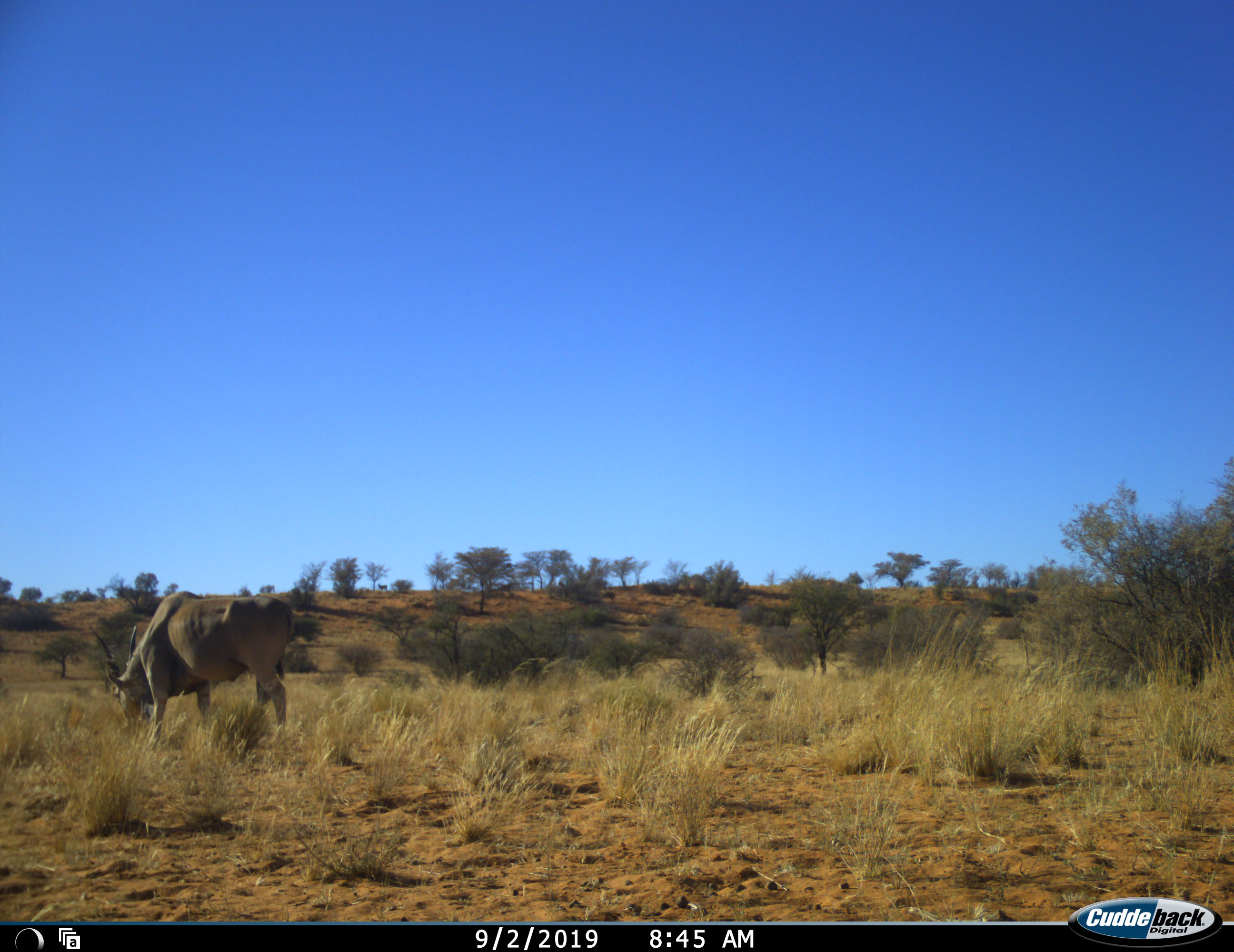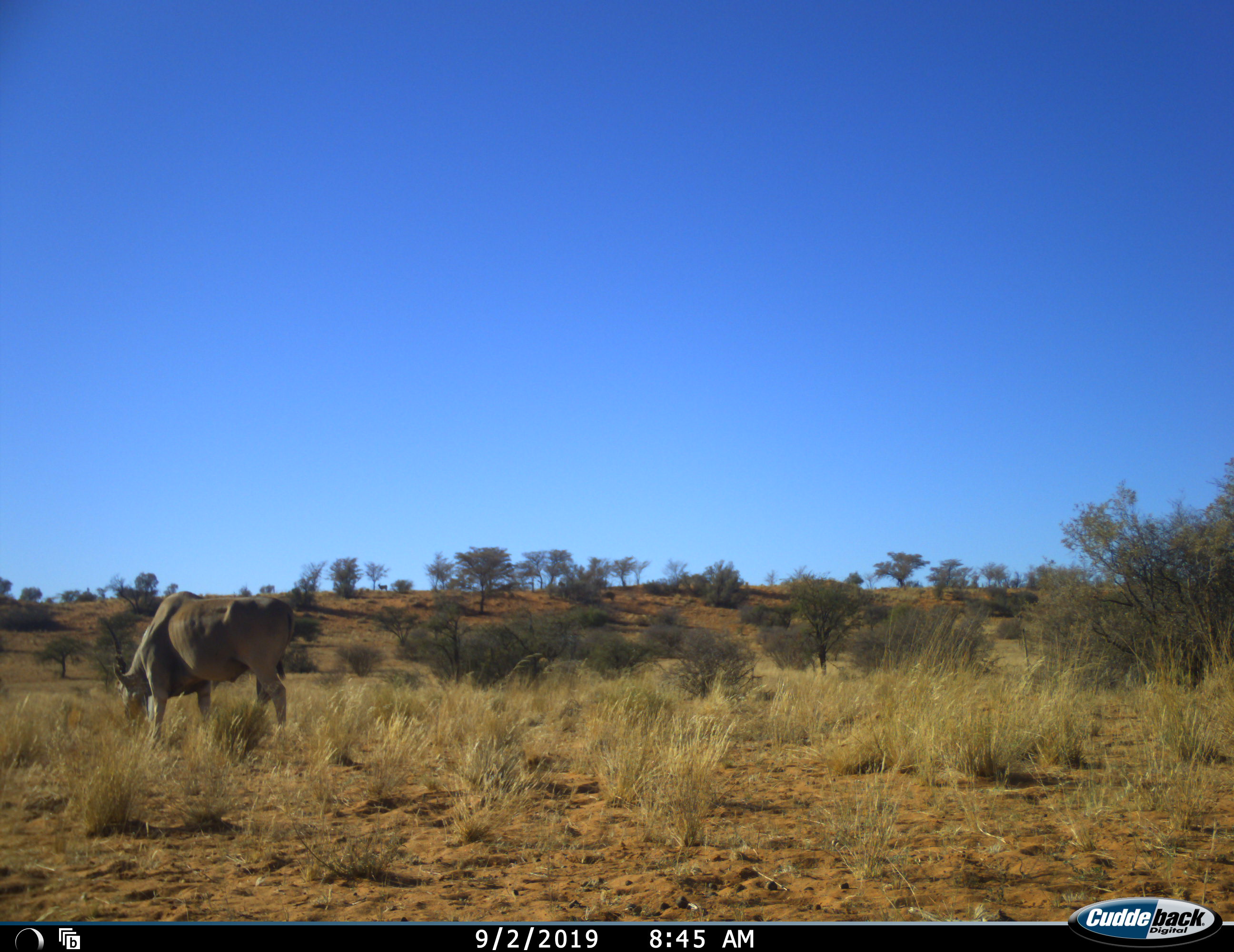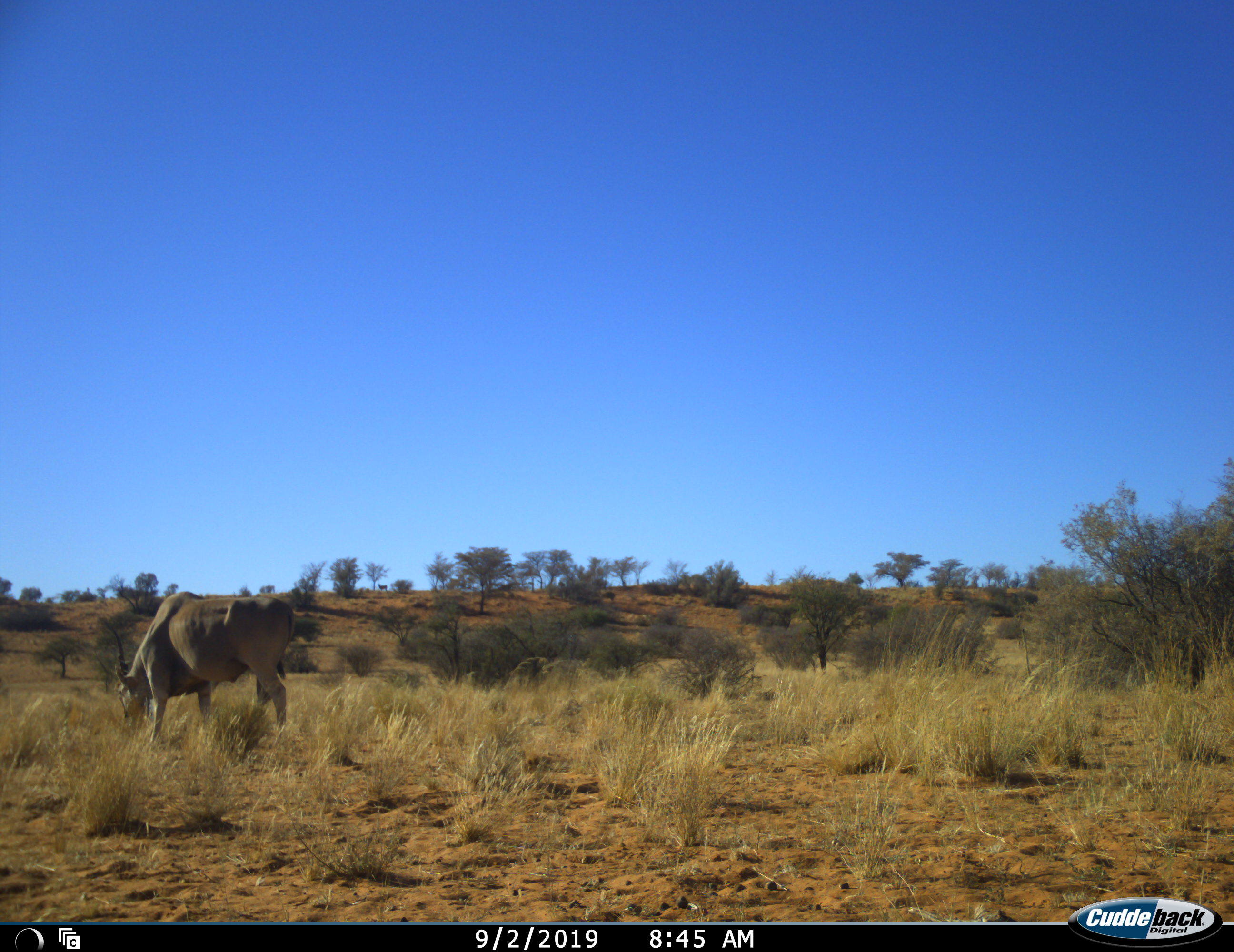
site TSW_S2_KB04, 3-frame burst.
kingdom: Animalia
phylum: Chordata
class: Mammalia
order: Artiodactyla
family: Bovidae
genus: Tragelaphus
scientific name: Tragelaphus oryx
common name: eland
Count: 1.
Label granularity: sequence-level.